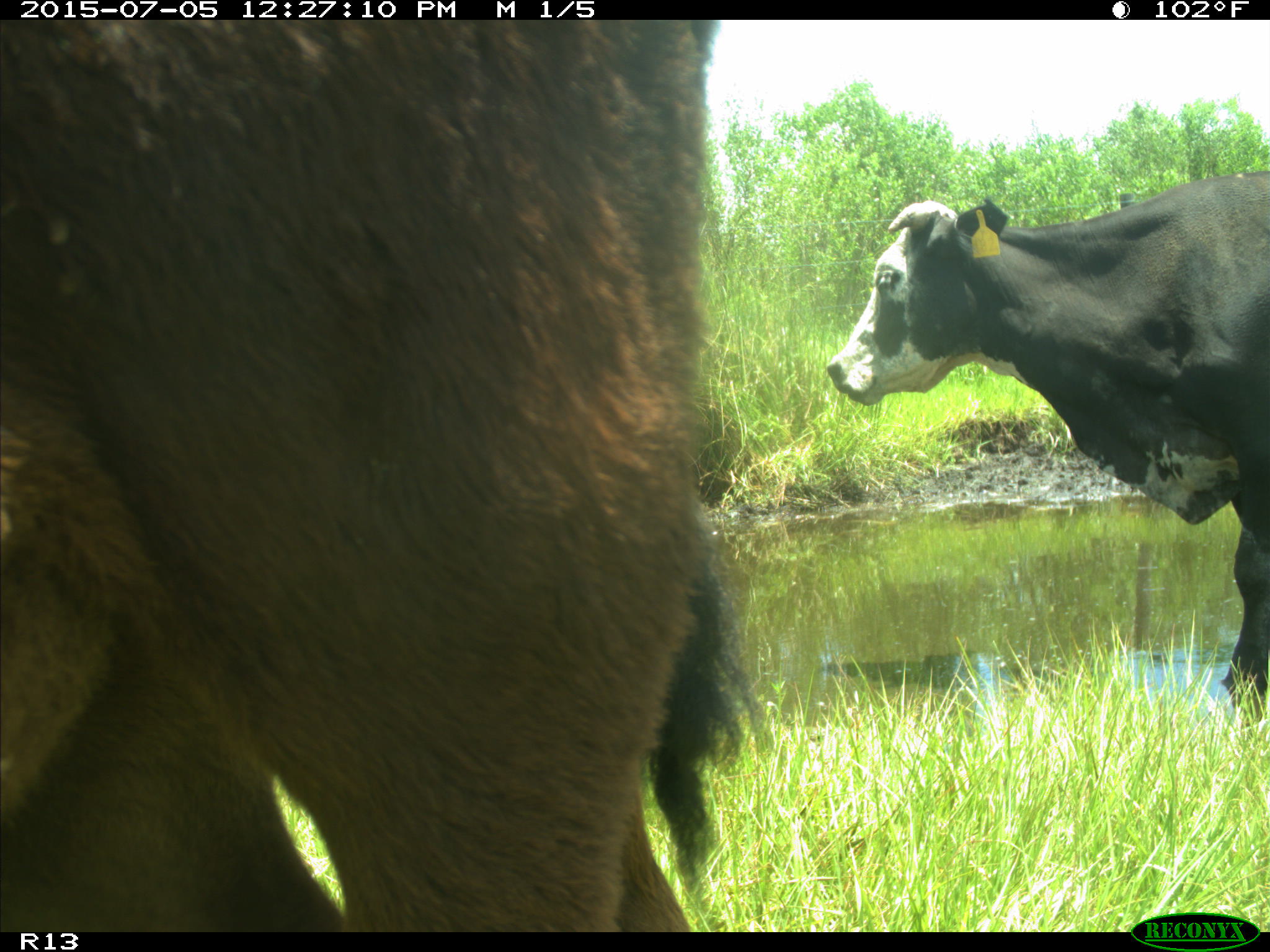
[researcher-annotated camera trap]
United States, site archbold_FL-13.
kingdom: Animalia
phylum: Chordata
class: Mammalia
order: Artiodactyla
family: Bovidae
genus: Bos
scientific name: Bos taurus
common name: domestic cow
Bos taurus (domestic cow).